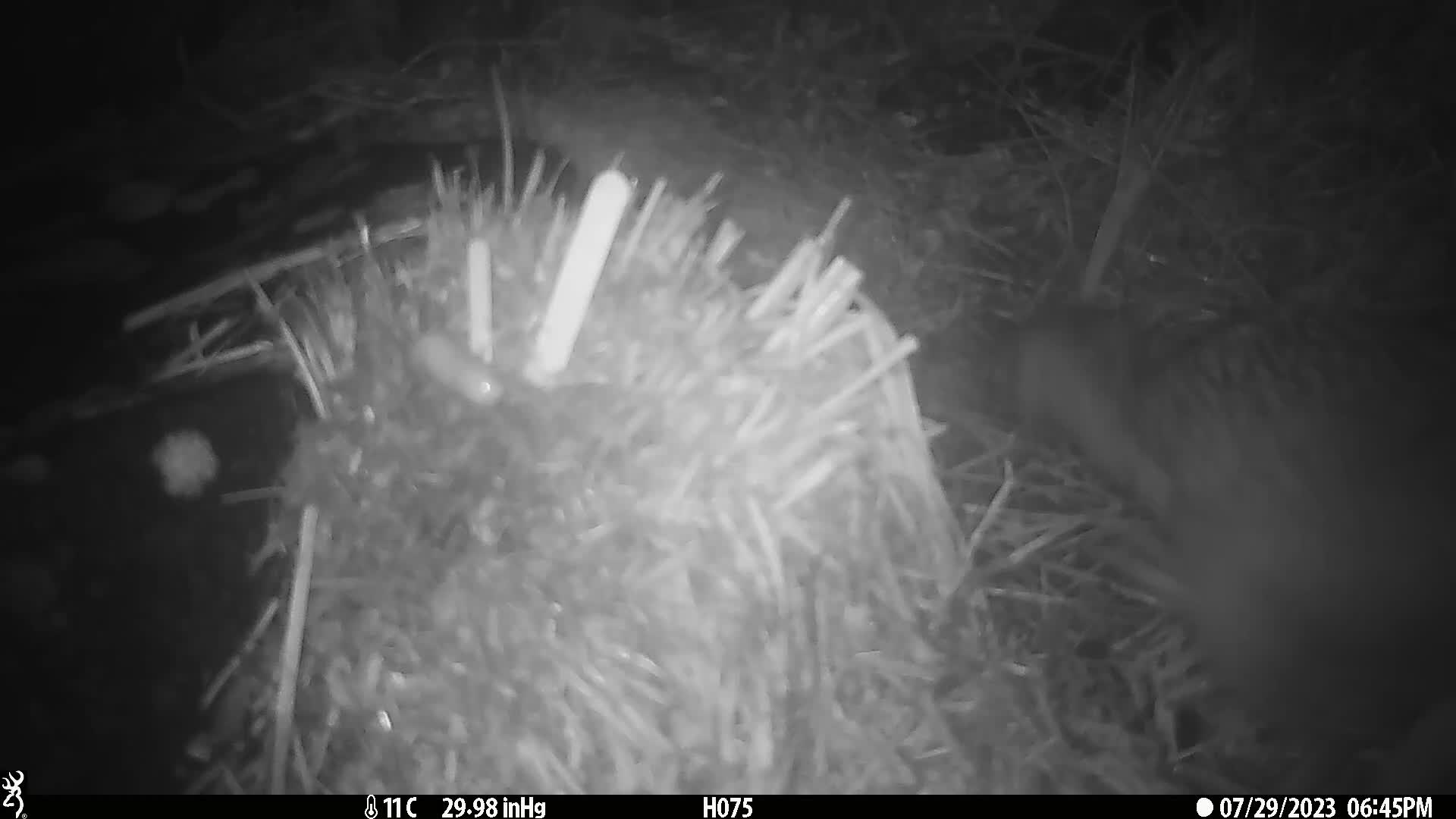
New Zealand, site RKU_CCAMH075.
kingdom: Animalia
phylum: Chordata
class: Aves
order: Apterygiformes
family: Apterygidae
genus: Apteryx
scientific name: Apteryx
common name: kiwi